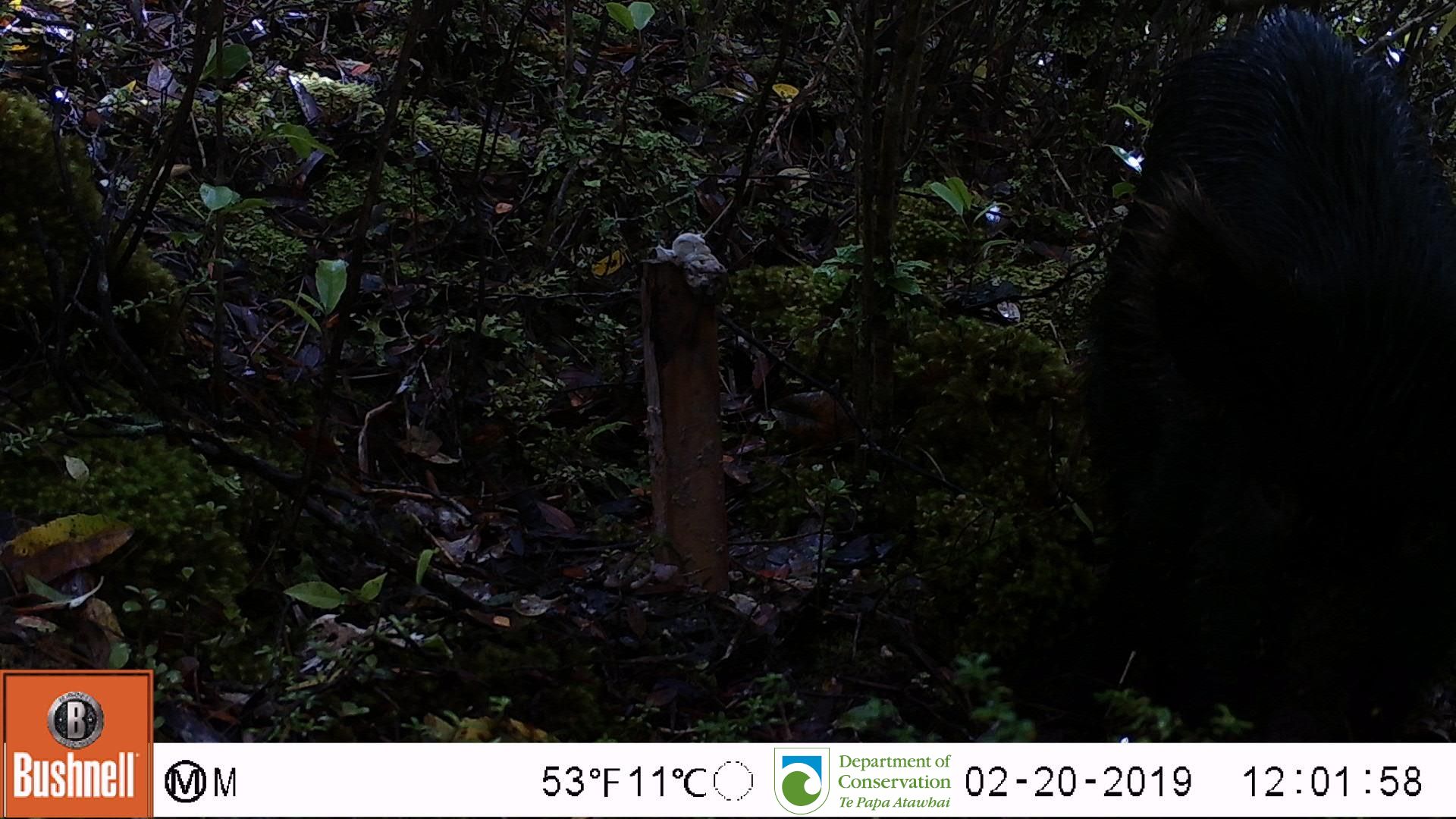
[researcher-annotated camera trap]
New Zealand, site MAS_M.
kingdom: Animalia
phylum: Chordata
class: Mammalia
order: Artiodactyla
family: Suidae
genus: Sus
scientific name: Sus scrofa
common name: pig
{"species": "pig (Sus scrofa)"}